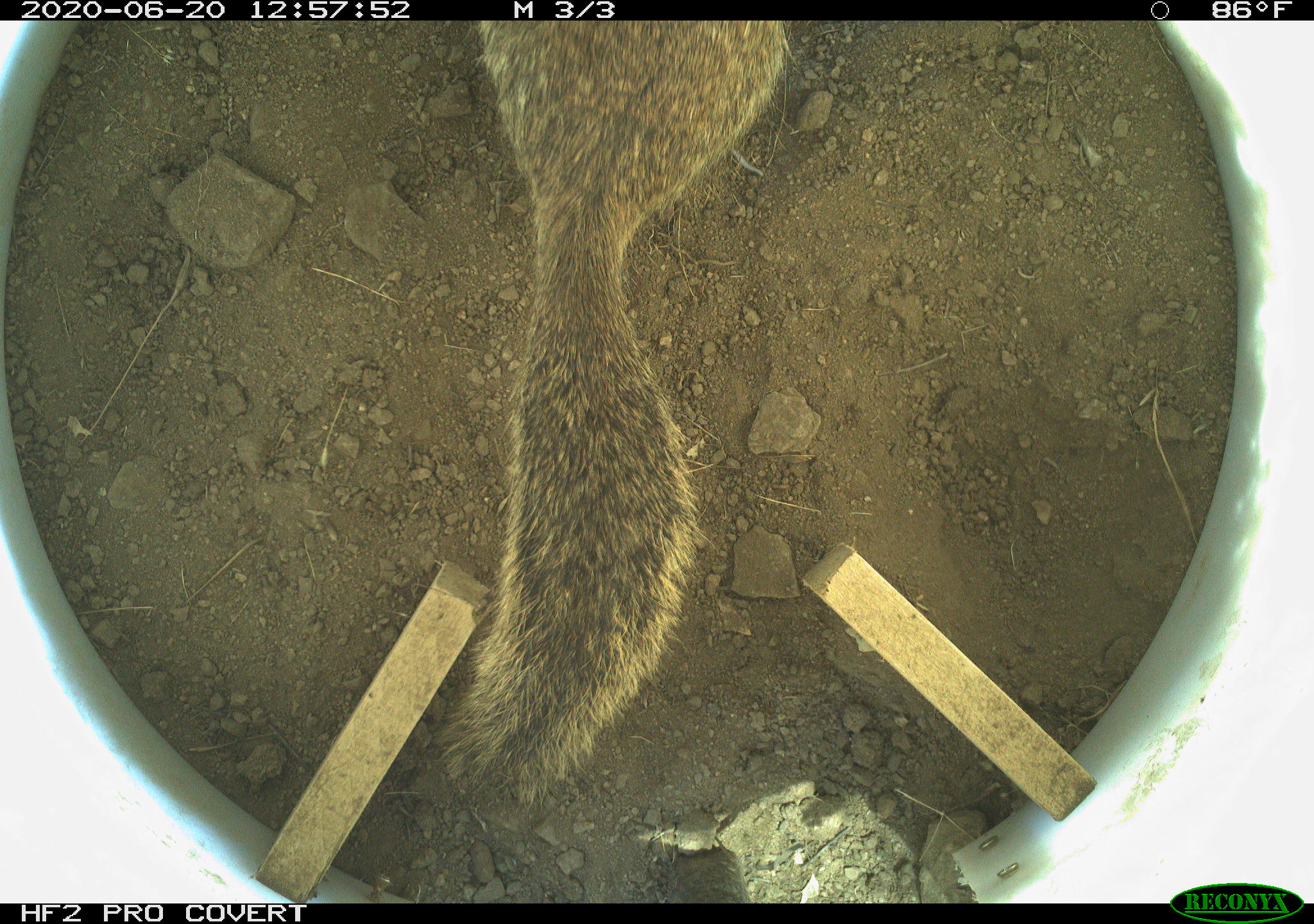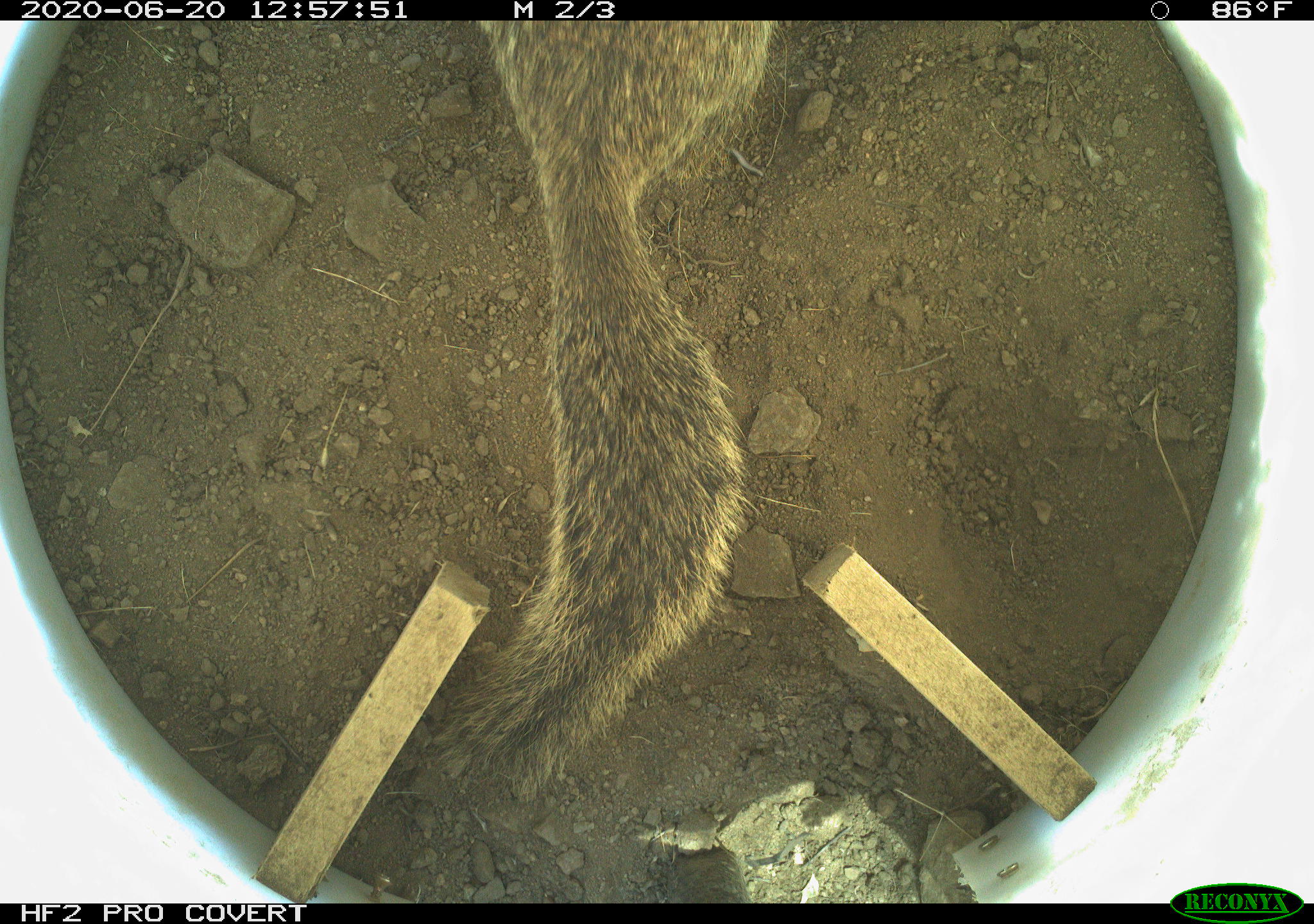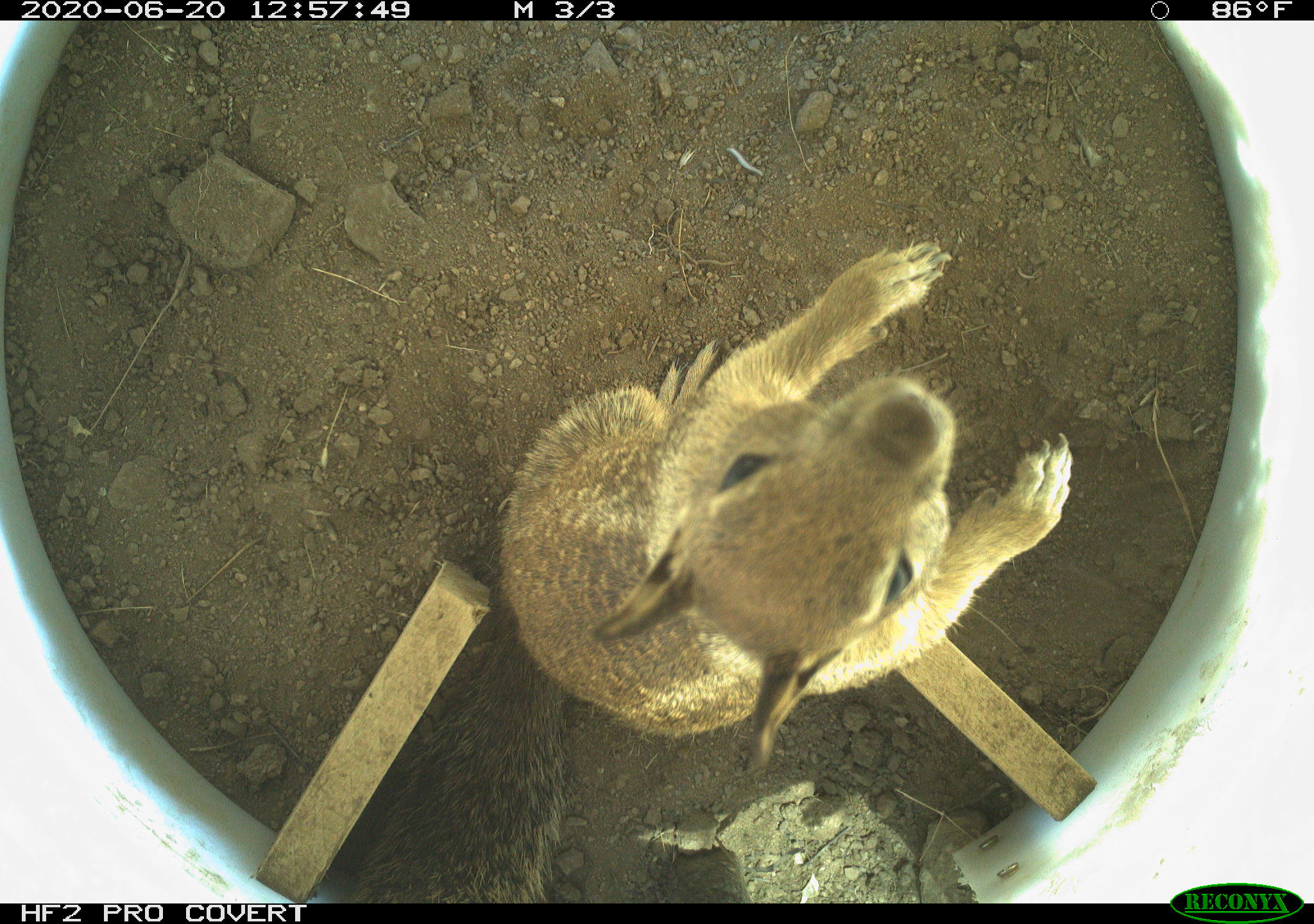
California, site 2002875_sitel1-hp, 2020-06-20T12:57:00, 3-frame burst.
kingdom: Animalia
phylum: Chordata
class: Mammalia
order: Rodentia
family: Sciuridae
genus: Otospermophilus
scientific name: Otospermophilus beecheyi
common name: california ground squirrel